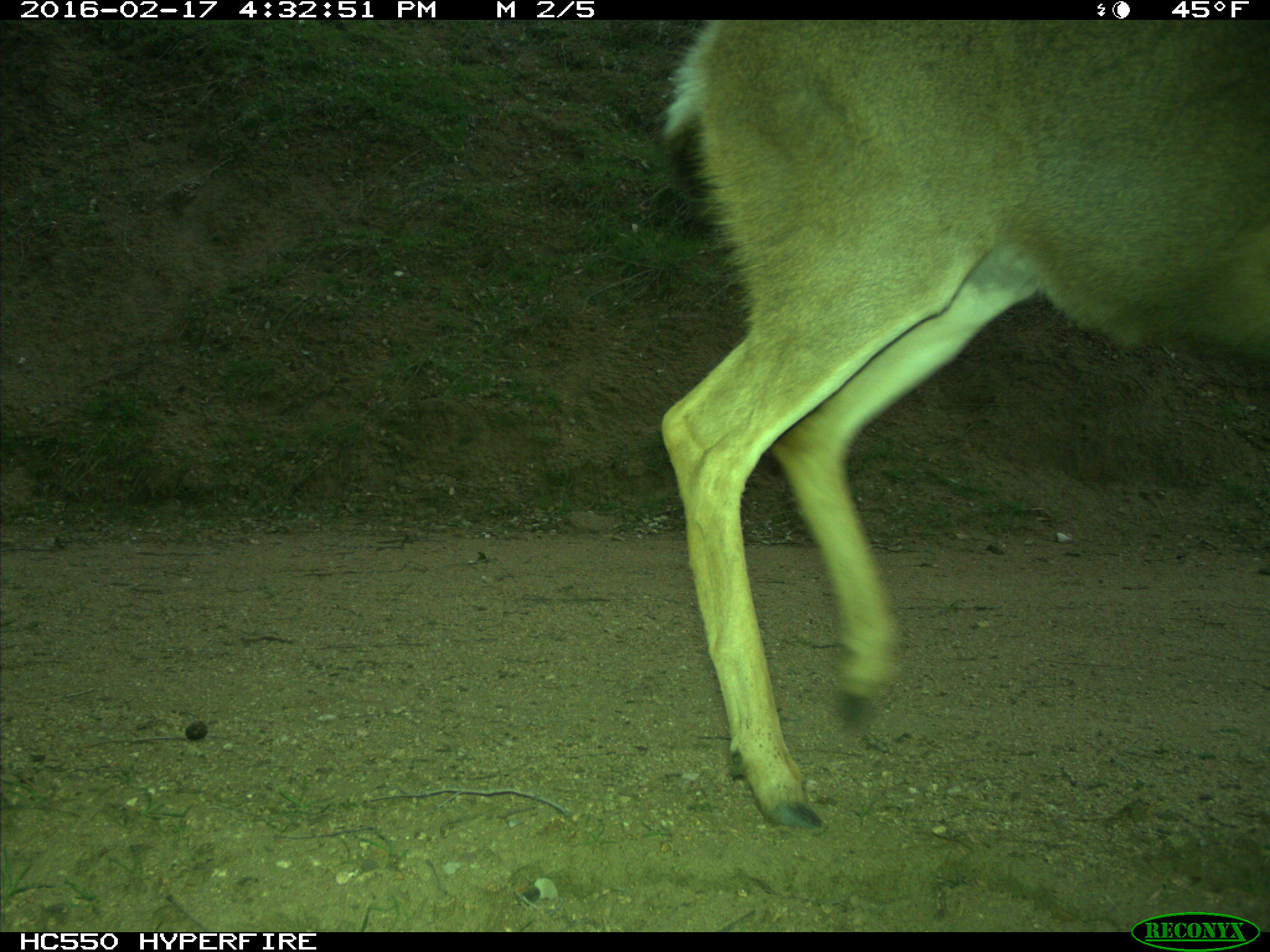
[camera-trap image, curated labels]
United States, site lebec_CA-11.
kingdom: Animalia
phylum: Chordata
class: Mammalia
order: Artiodactyla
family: Cervidae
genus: Odocoileus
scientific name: Odocoileus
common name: deer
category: unidentified deer